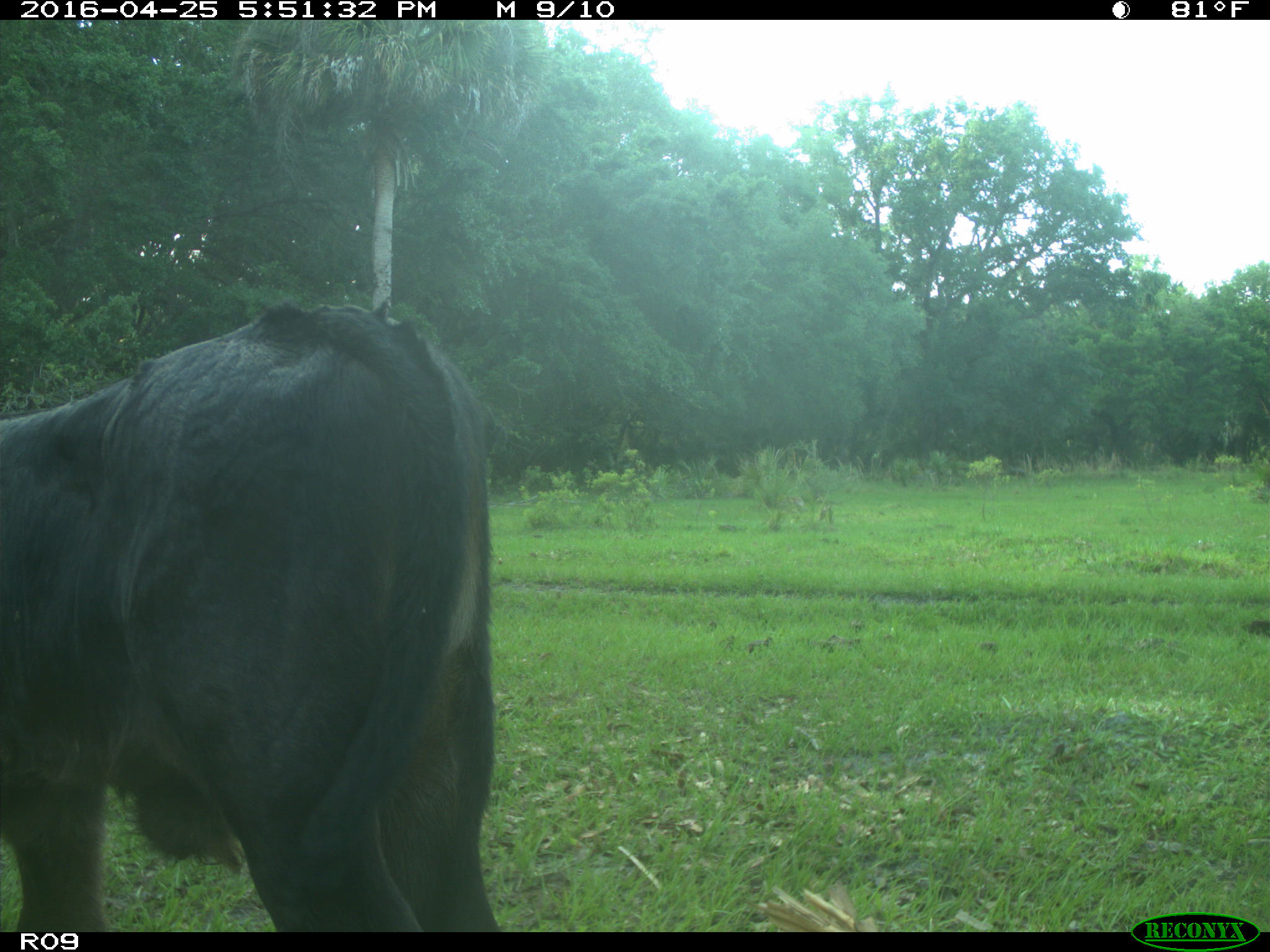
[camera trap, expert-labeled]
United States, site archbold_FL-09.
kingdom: Animalia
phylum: Chordata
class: Mammalia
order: Artiodactyla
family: Bovidae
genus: Bos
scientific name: Bos taurus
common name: domestic cow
Bos taurus (domestic cow).